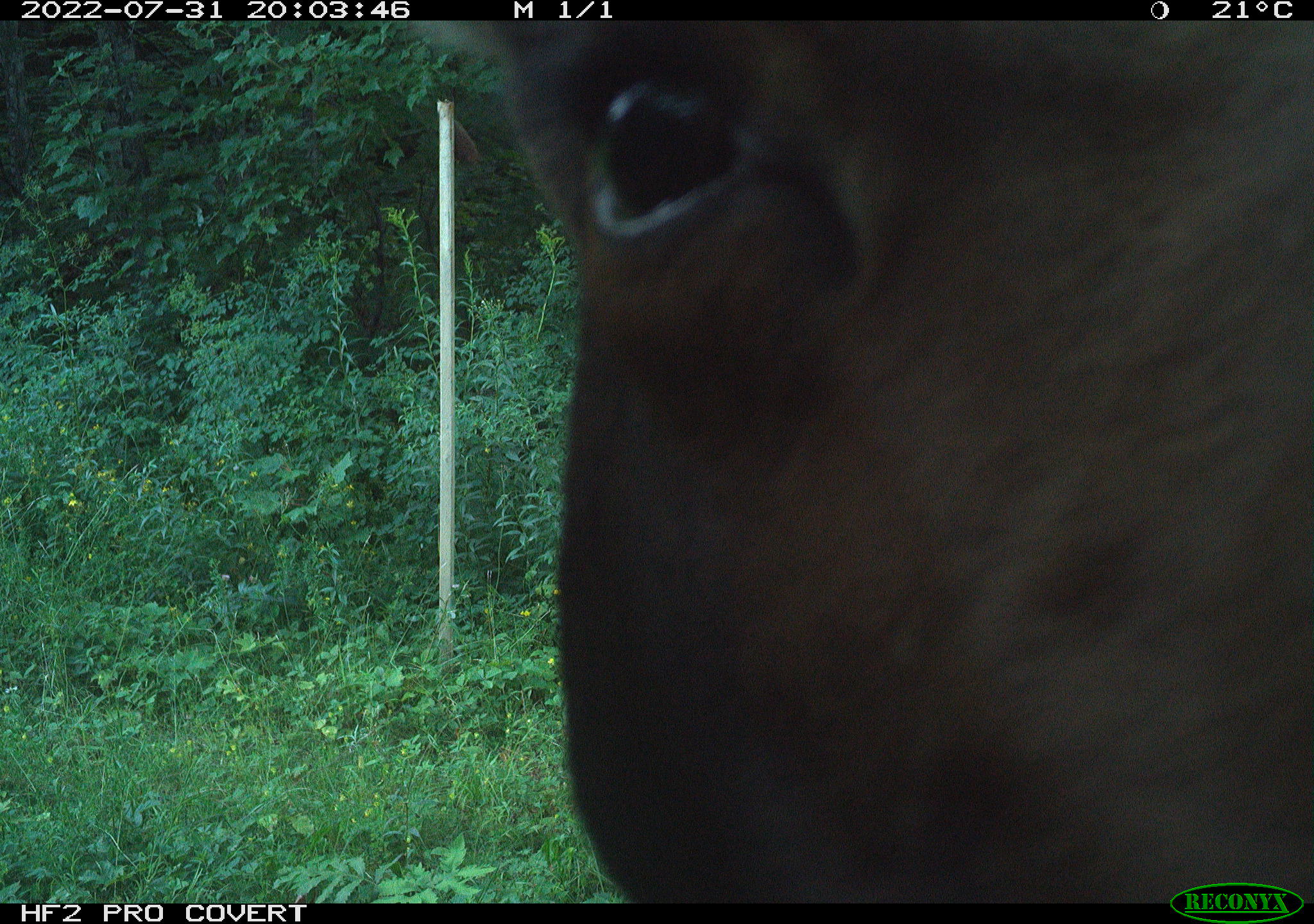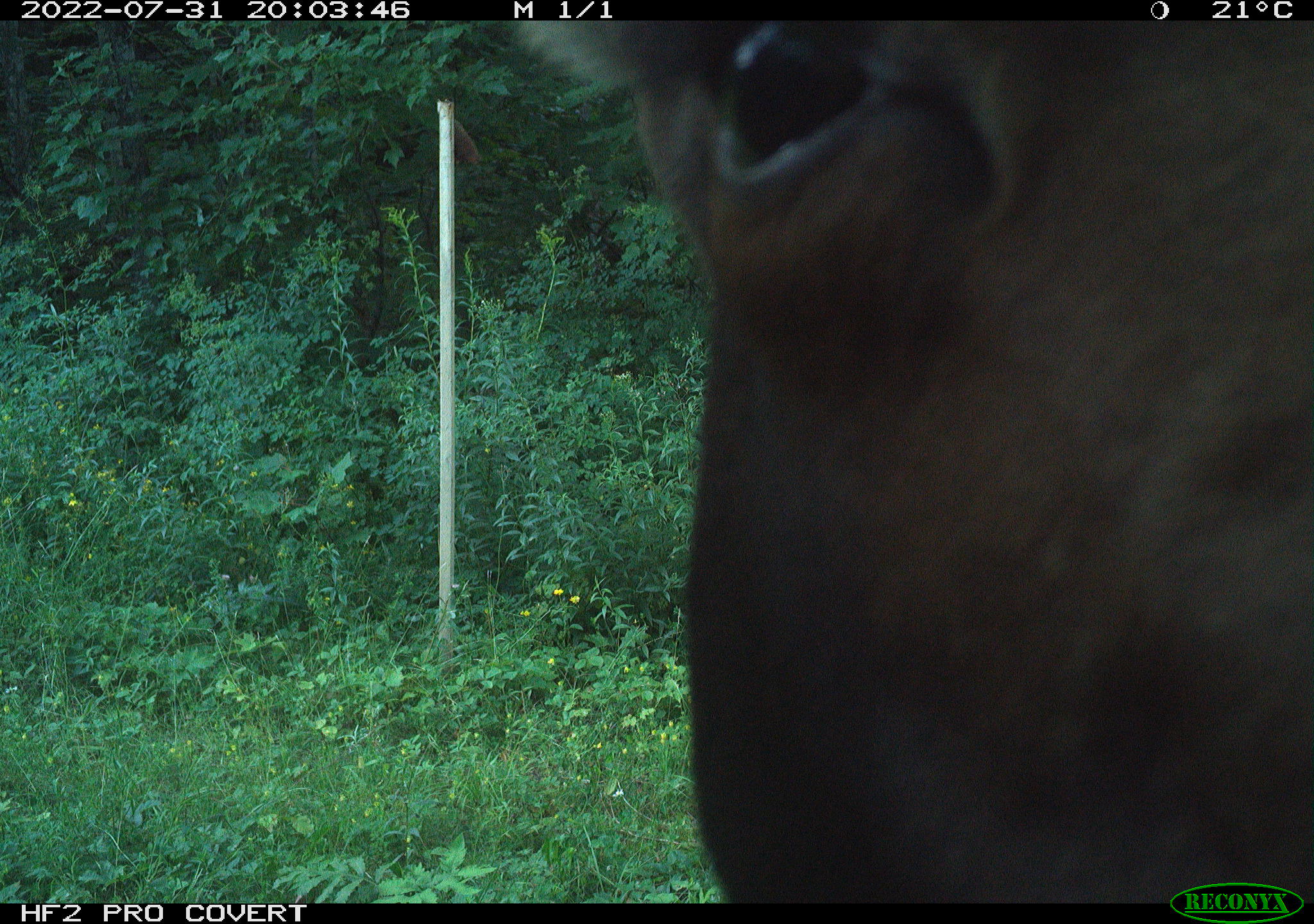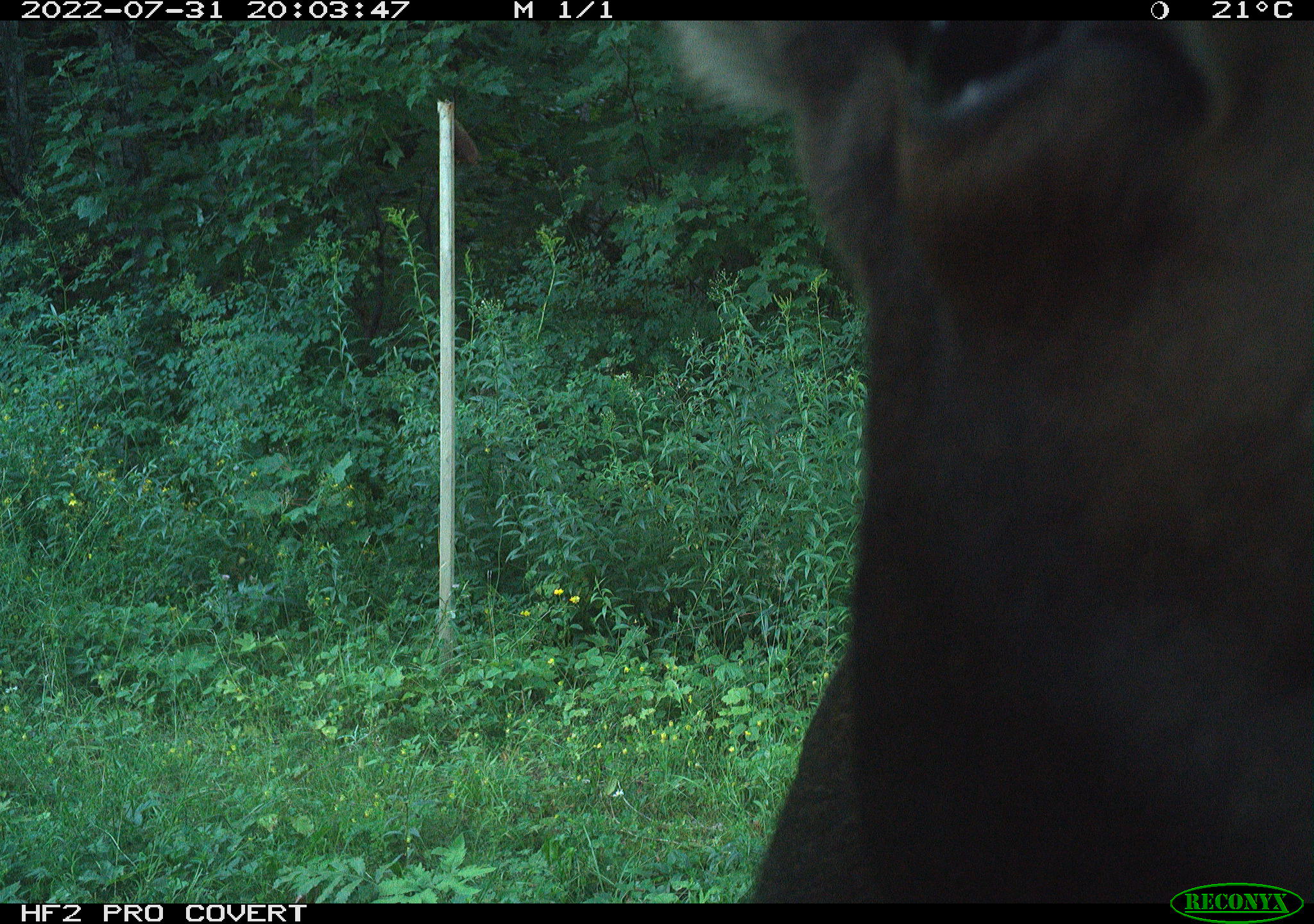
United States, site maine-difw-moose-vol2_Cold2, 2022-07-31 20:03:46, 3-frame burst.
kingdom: Animalia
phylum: Chordata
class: Mammalia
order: Artiodactyla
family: Cervidae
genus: Alces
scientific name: Alces alces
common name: moose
Moose (Alces alces).